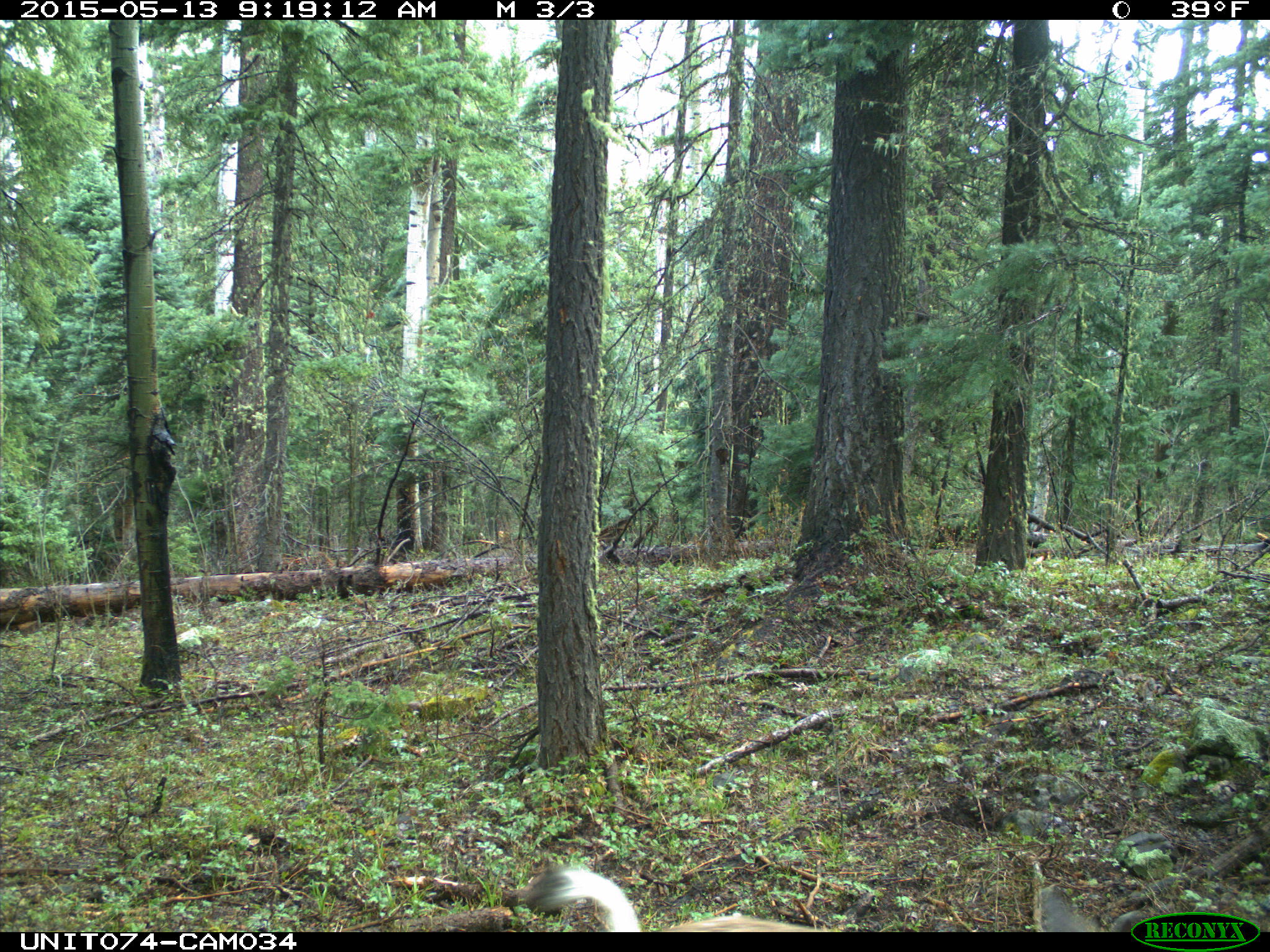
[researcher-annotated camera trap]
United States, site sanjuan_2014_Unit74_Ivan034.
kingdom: Animalia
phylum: Chordata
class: Mammalia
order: Artiodactyla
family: Cervidae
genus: Odocoileus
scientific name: Odocoileus hemionus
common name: mule deer